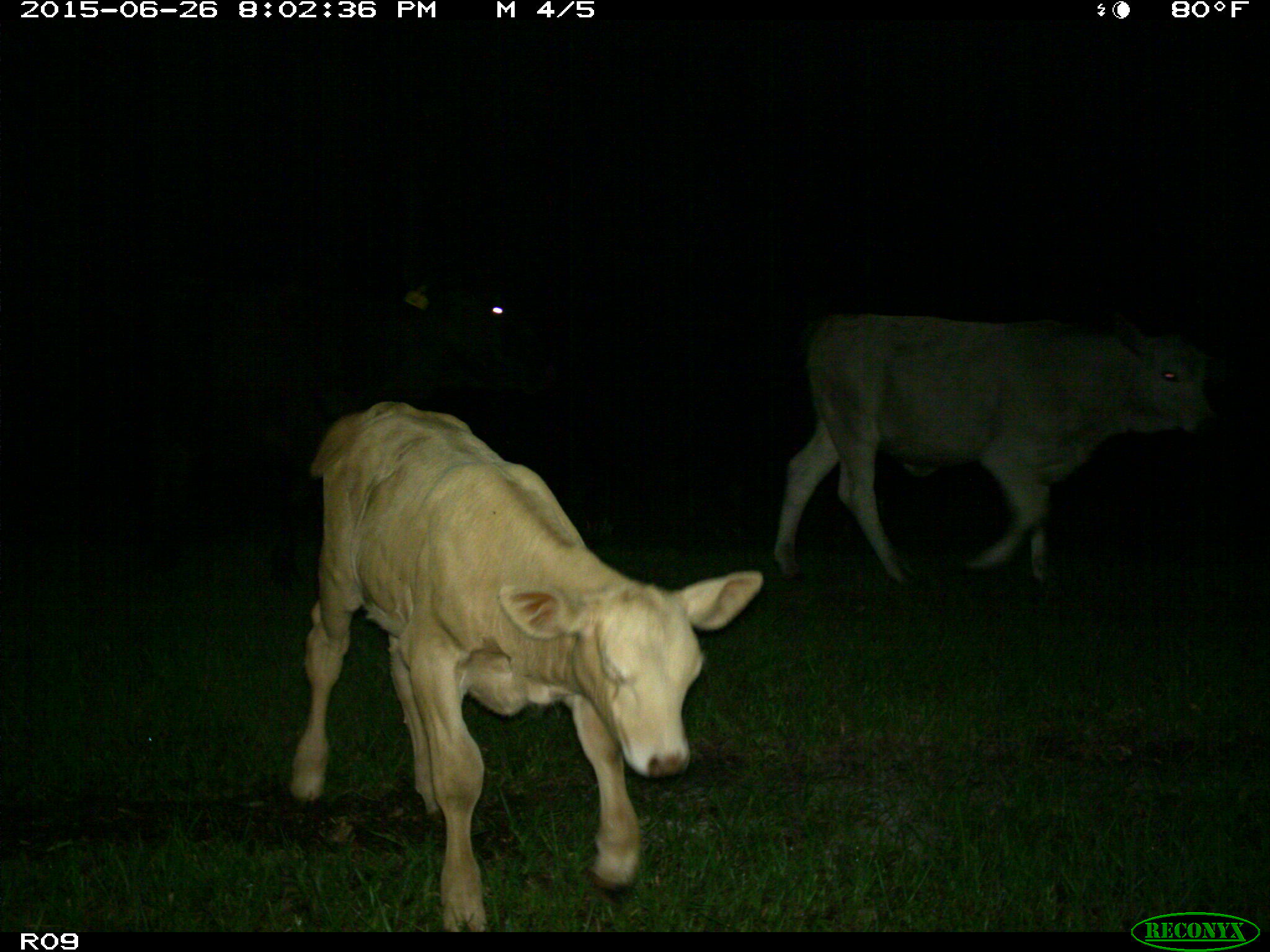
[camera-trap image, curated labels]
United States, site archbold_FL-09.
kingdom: Animalia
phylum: Chordata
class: Mammalia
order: Artiodactyla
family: Bovidae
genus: Bos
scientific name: Bos taurus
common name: domestic cow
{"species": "Bos taurus (domestic cow)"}